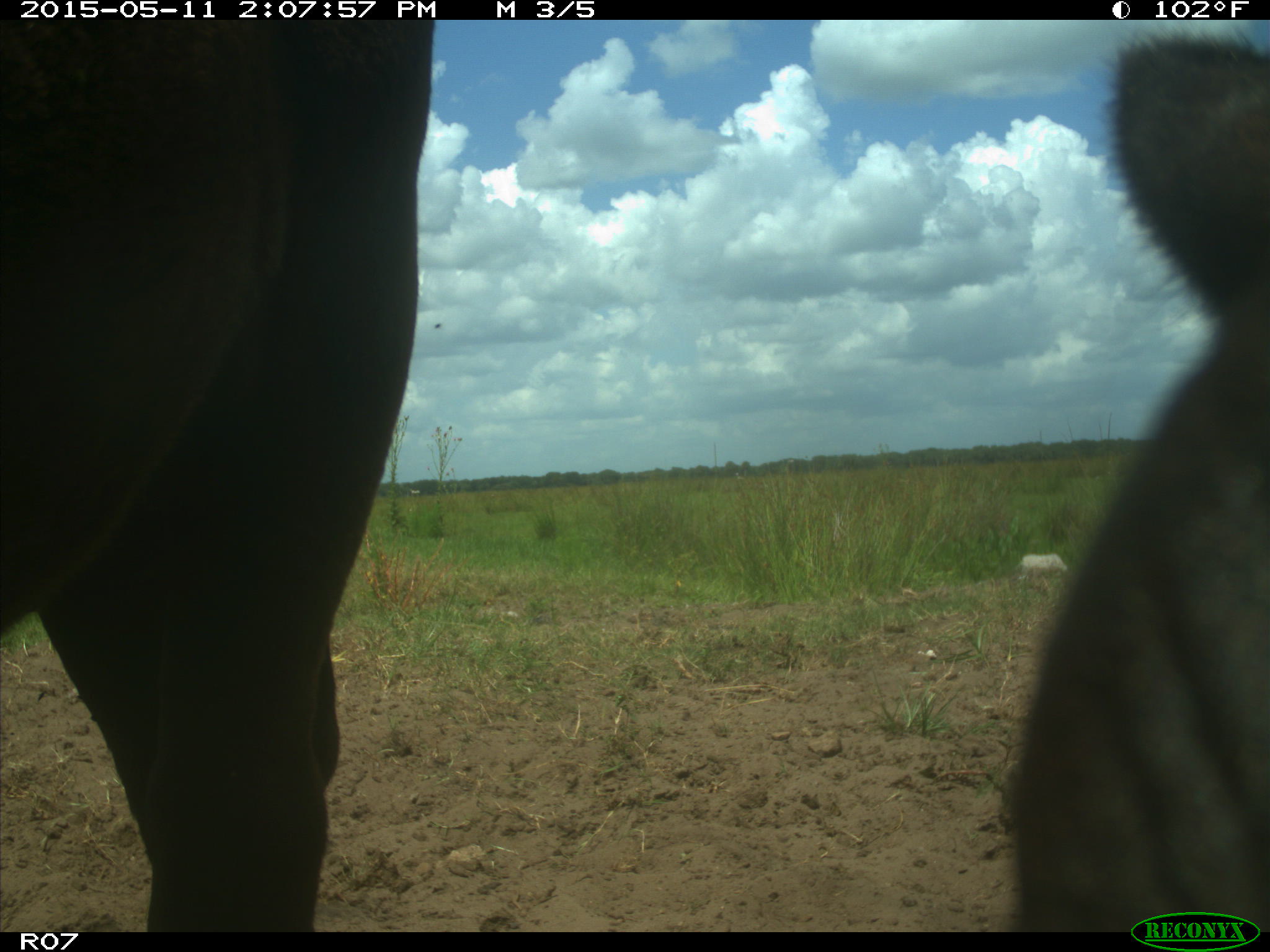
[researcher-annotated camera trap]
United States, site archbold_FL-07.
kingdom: Animalia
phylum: Chordata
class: Mammalia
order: Artiodactyla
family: Bovidae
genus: Bos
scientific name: Bos taurus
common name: domestic cow